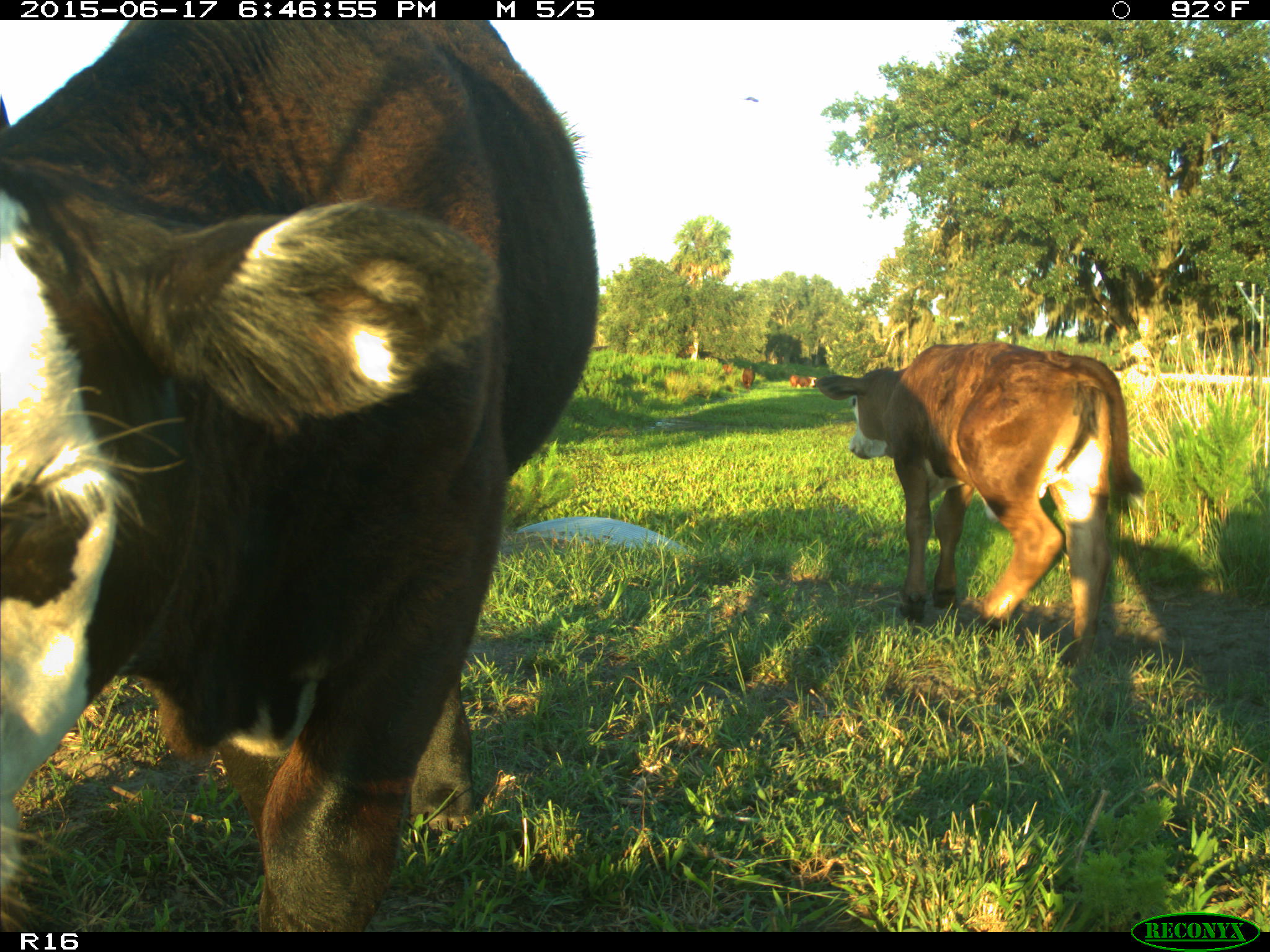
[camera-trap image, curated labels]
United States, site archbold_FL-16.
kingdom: Animalia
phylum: Chordata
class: Mammalia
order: Artiodactyla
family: Bovidae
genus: Bos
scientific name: Bos taurus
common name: domestic cow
Bos taurus (domestic cow).